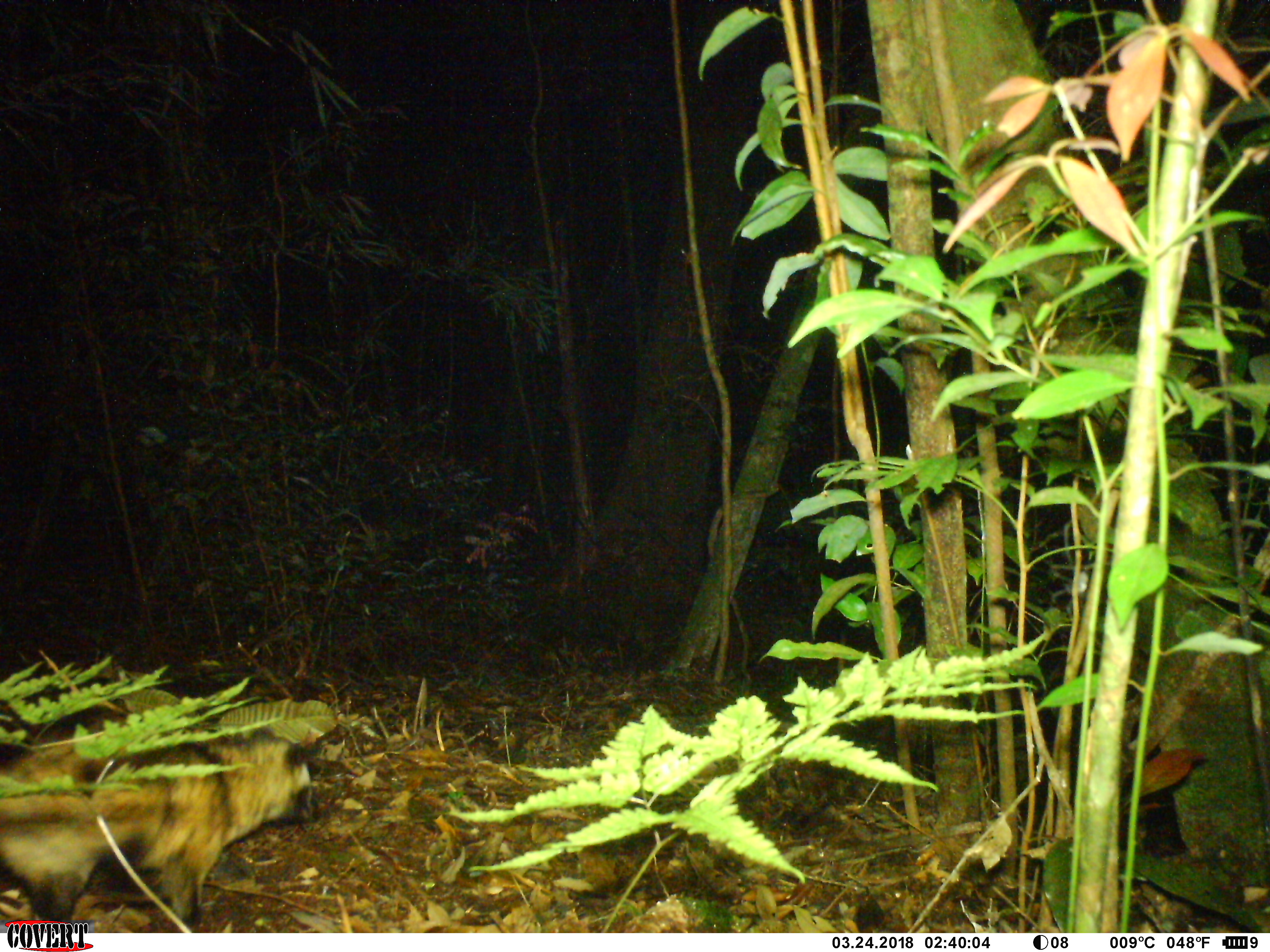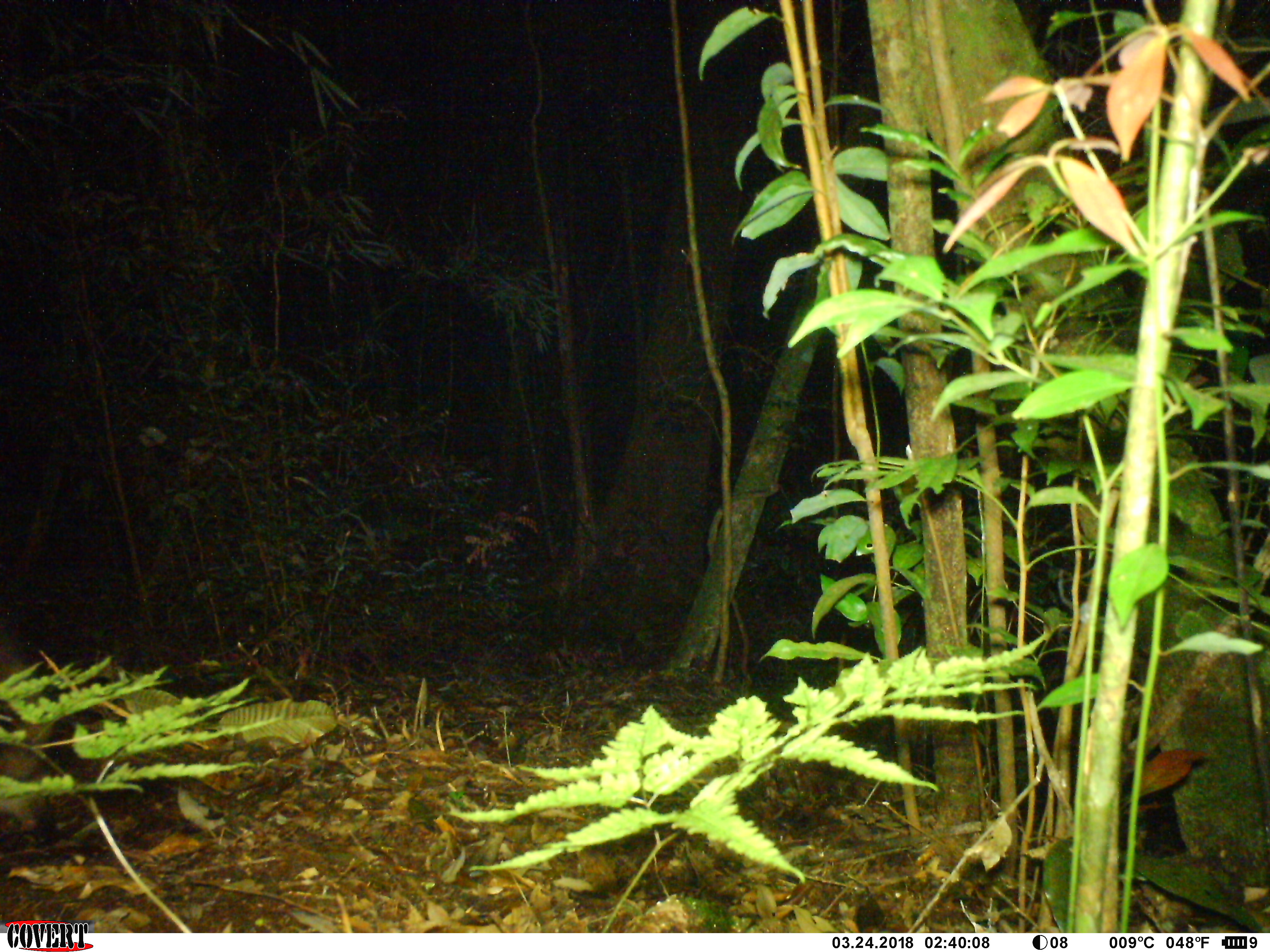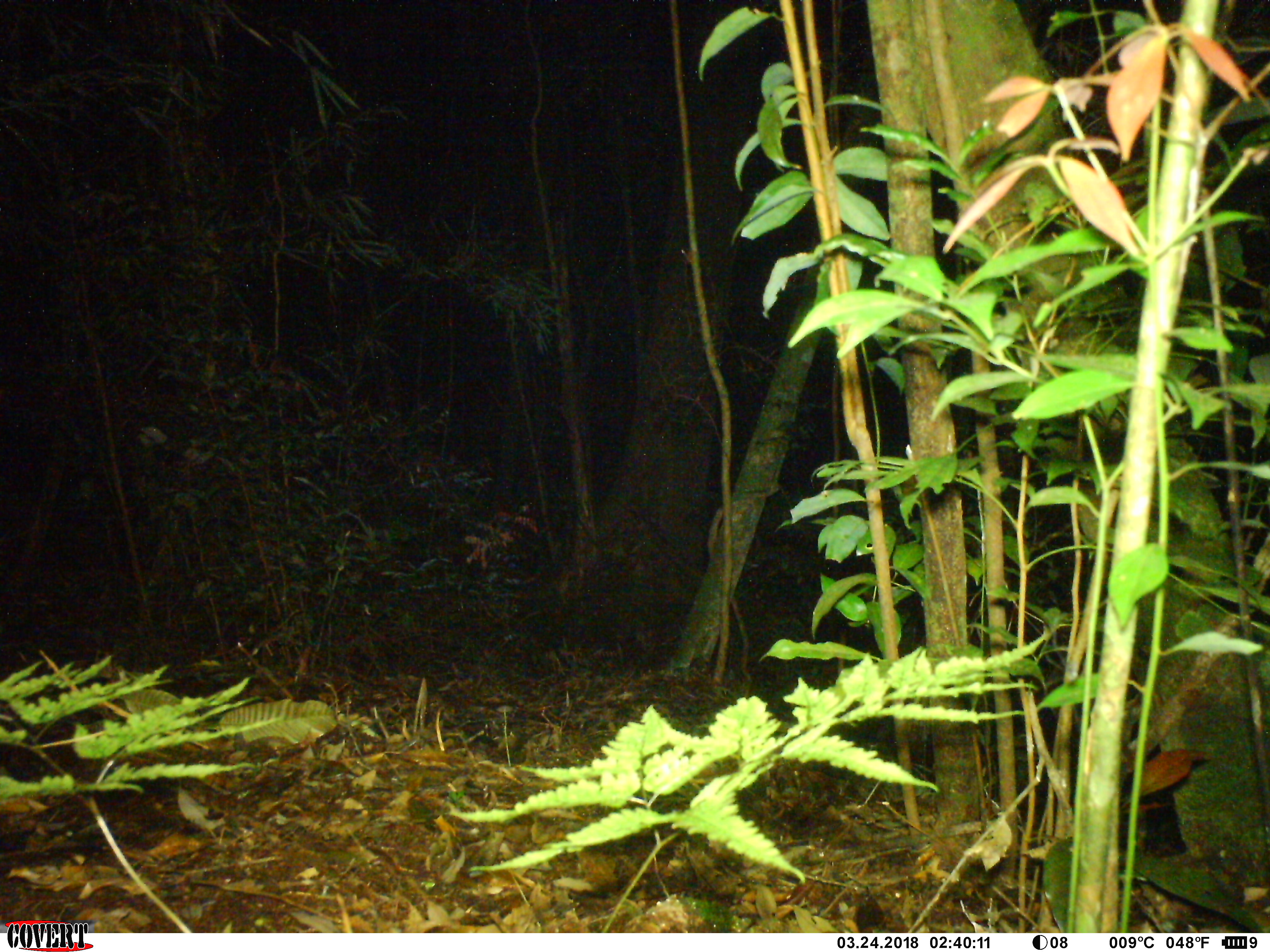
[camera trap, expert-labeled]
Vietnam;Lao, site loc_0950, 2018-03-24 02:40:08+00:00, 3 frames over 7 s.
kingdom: Animalia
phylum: Chordata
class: Mammalia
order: Carnivora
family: Viverridae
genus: Paradoxurus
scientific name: Paradoxurus hermaphroditus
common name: common palm civet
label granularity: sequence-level